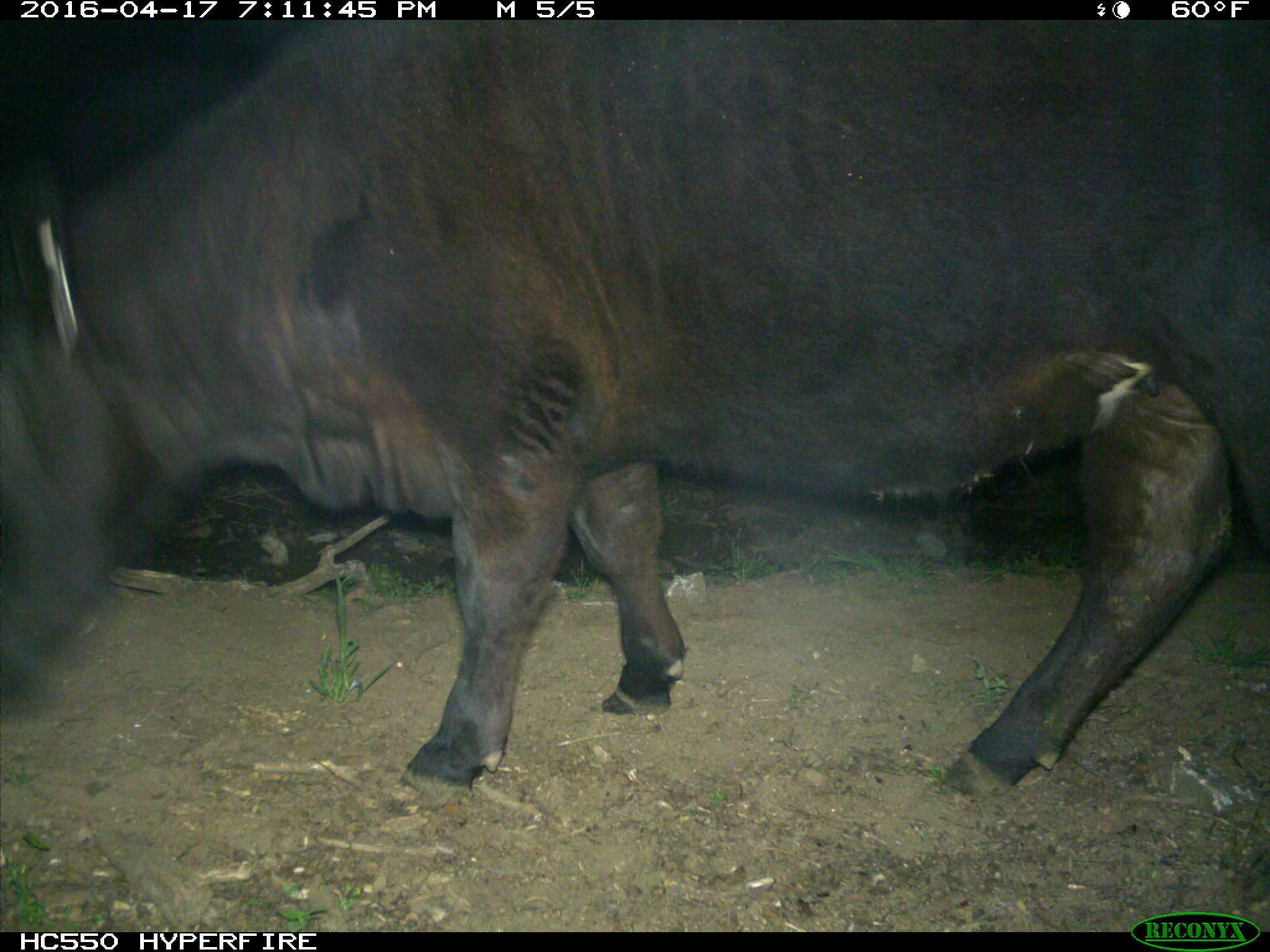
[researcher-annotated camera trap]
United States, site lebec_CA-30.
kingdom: Animalia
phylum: Chordata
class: Mammalia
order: Artiodactyla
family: Bovidae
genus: Bos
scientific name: Bos taurus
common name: domestic cow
Bos taurus (domestic cow).